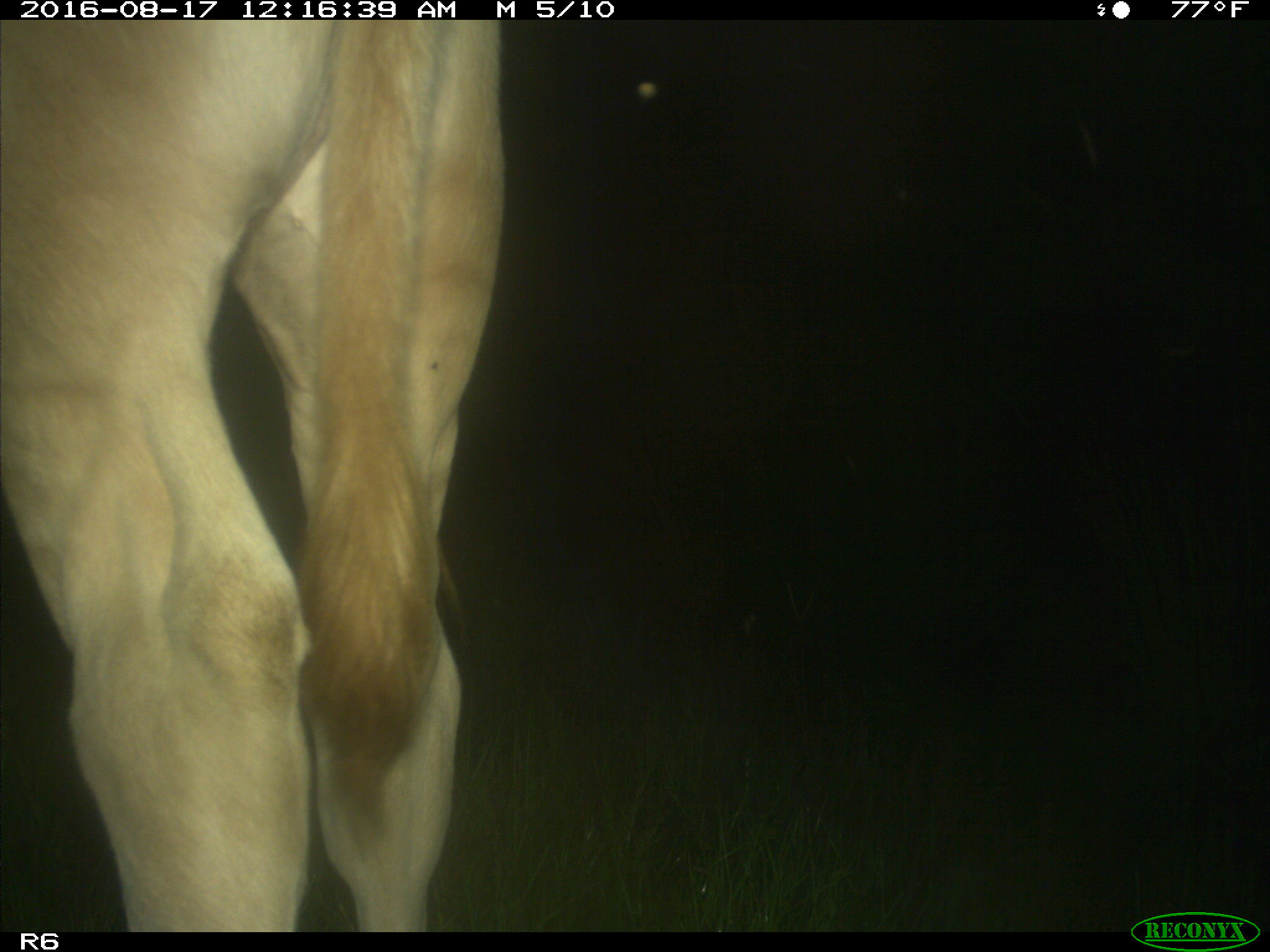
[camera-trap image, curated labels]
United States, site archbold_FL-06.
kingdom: Animalia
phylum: Chordata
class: Mammalia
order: Artiodactyla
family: Bovidae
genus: Bos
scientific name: Bos taurus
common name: domestic cow